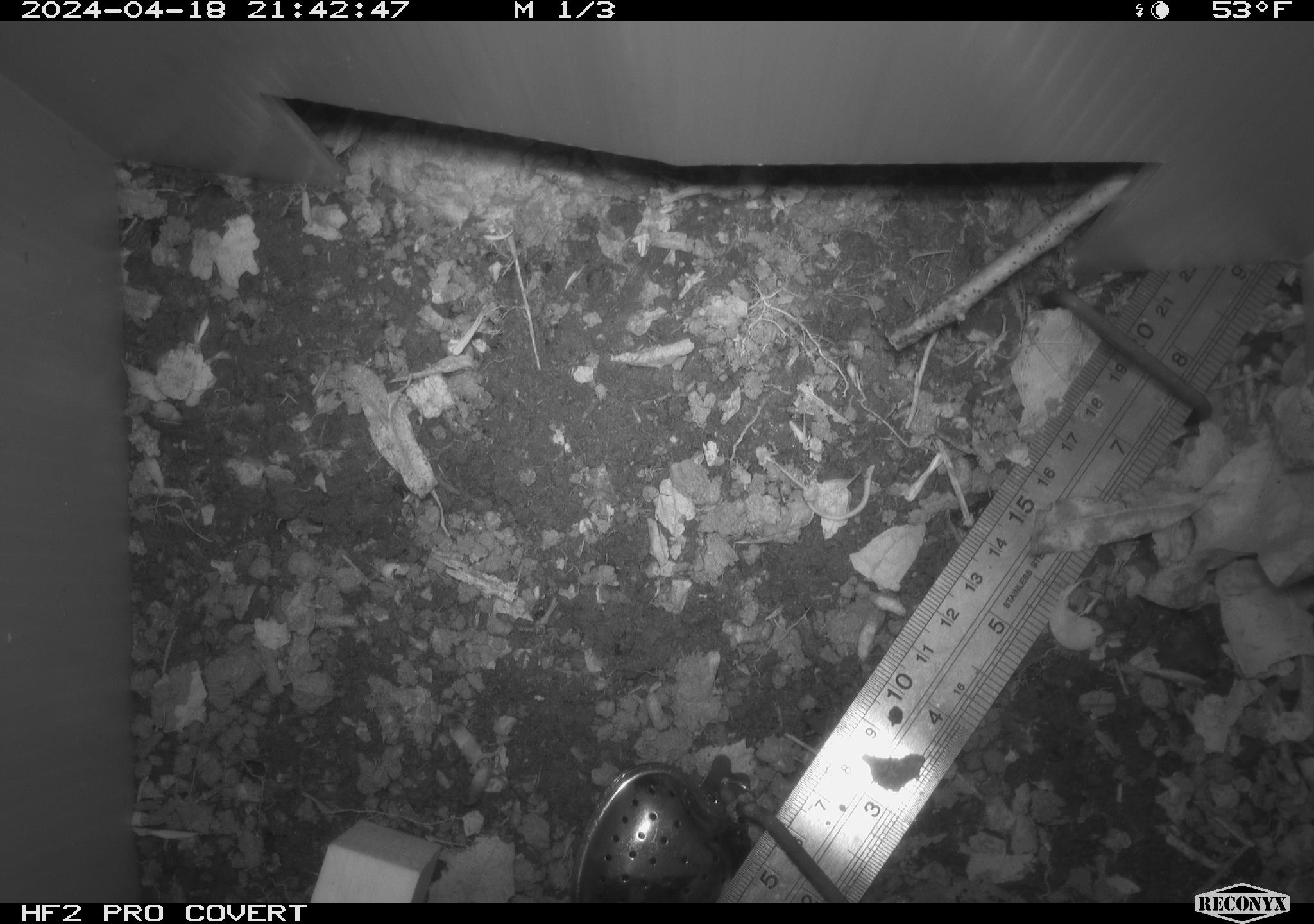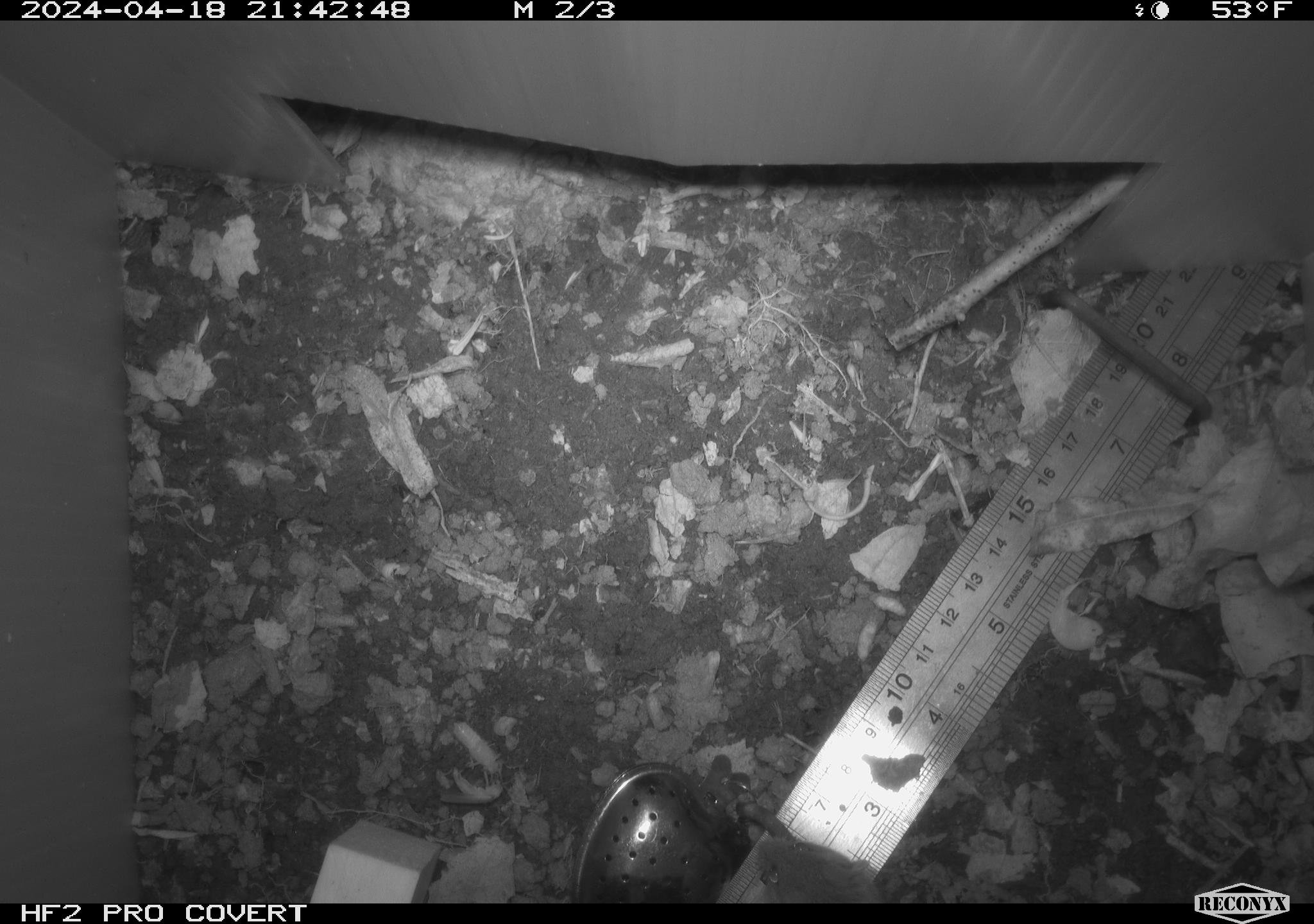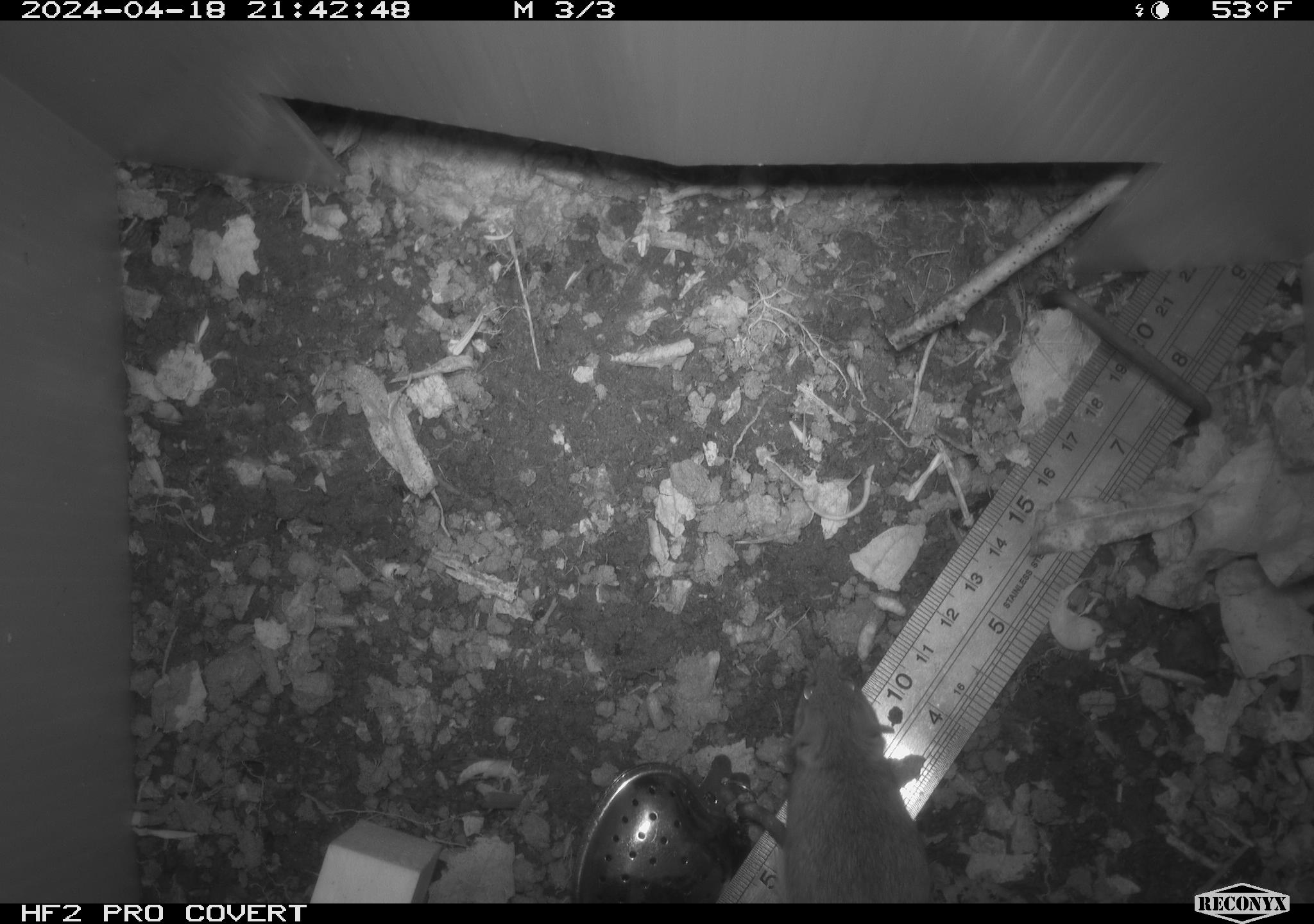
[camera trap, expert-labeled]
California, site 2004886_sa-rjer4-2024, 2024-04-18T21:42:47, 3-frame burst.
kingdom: Animalia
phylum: Chordata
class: Mammalia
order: Rodentia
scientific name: Rodentia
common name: mouse species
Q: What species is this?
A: Mouse species (Rodentia).